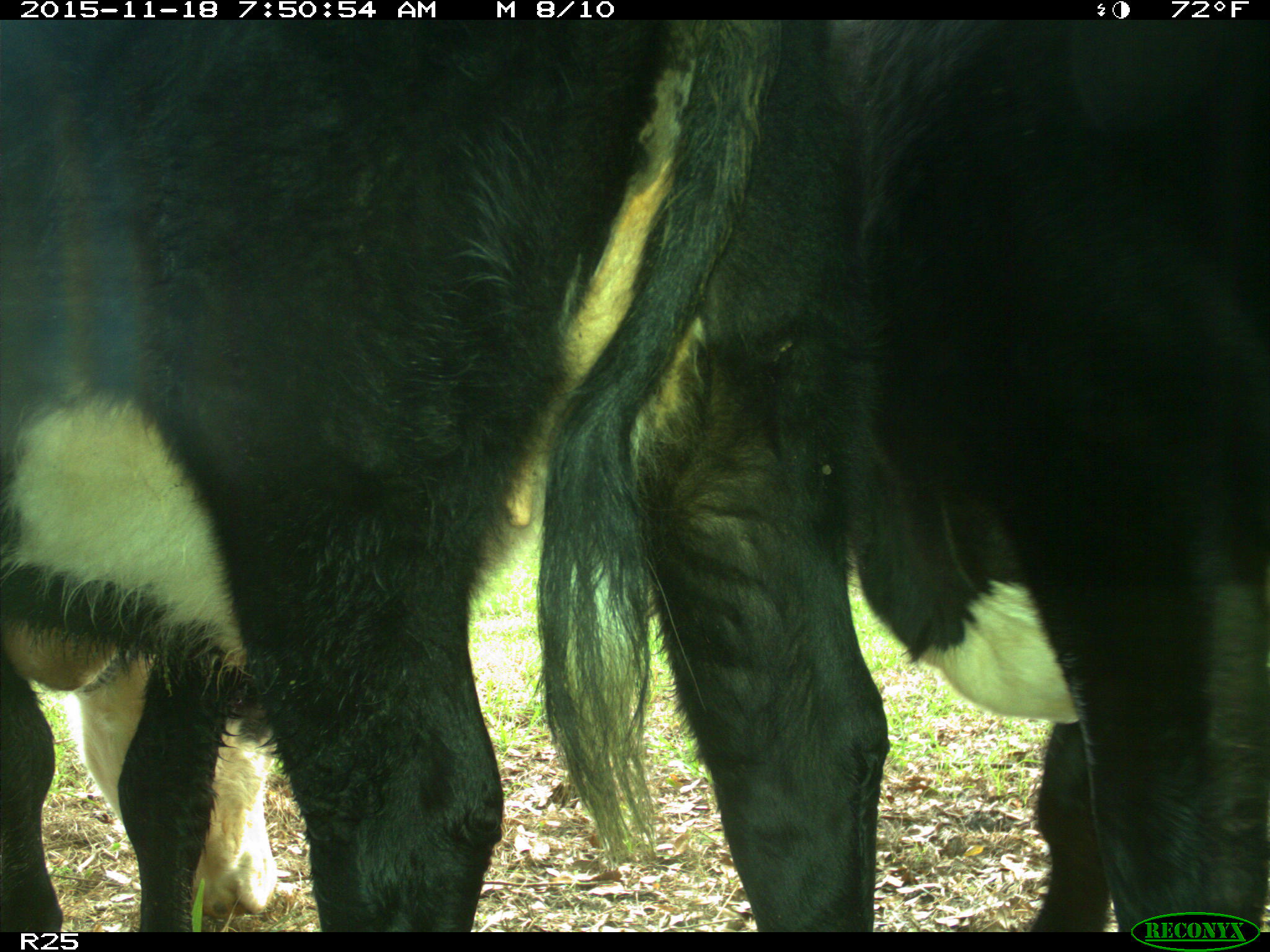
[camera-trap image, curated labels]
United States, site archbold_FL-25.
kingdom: Animalia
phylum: Chordata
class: Mammalia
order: Artiodactyla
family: Bovidae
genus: Bos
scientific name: Bos taurus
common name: domestic cow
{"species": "Bos taurus (domestic cow)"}